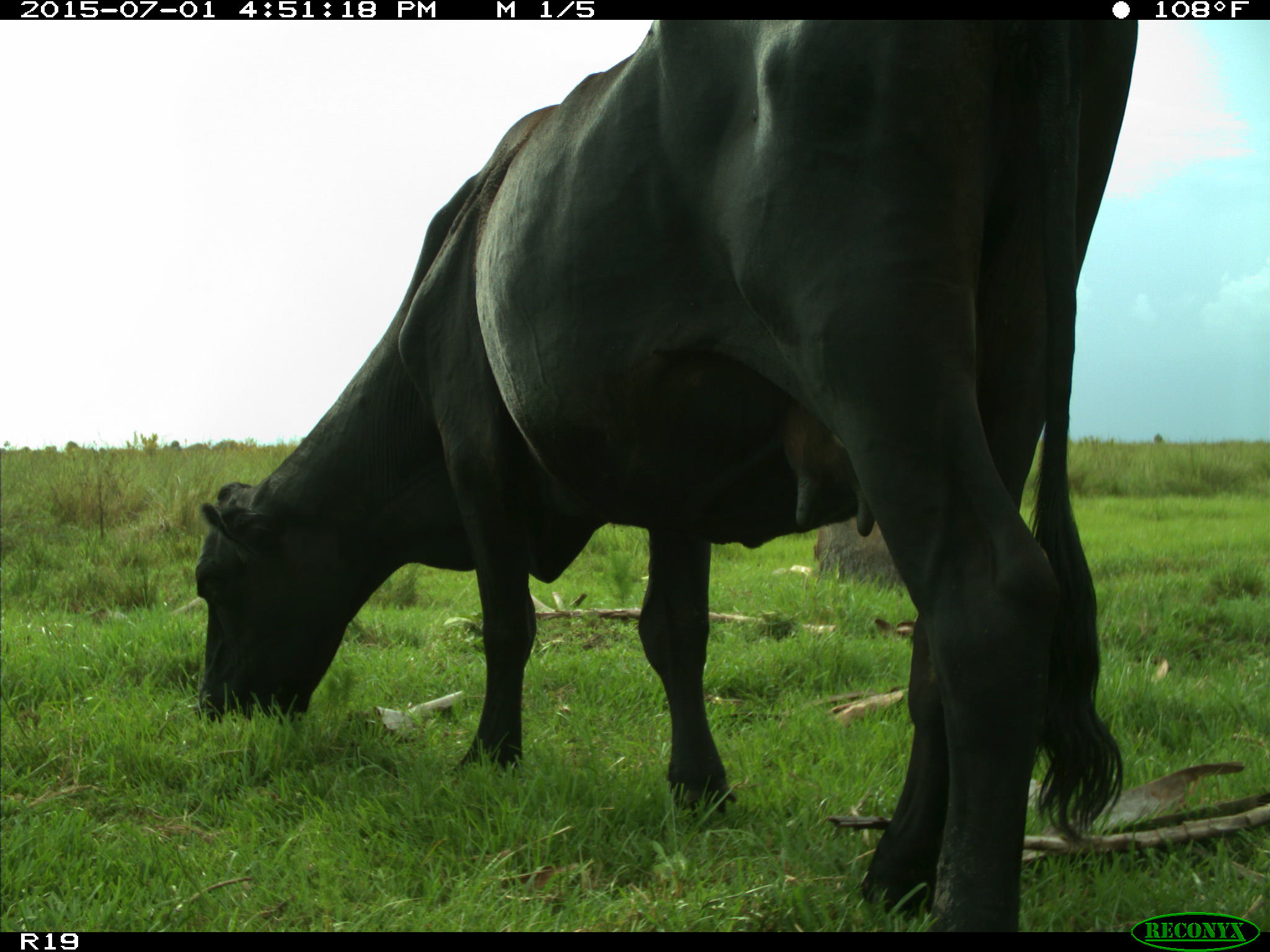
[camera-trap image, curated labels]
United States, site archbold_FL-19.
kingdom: Animalia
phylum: Chordata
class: Mammalia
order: Artiodactyla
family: Bovidae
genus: Bos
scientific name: Bos taurus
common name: domestic cow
Bos taurus (domestic cow).